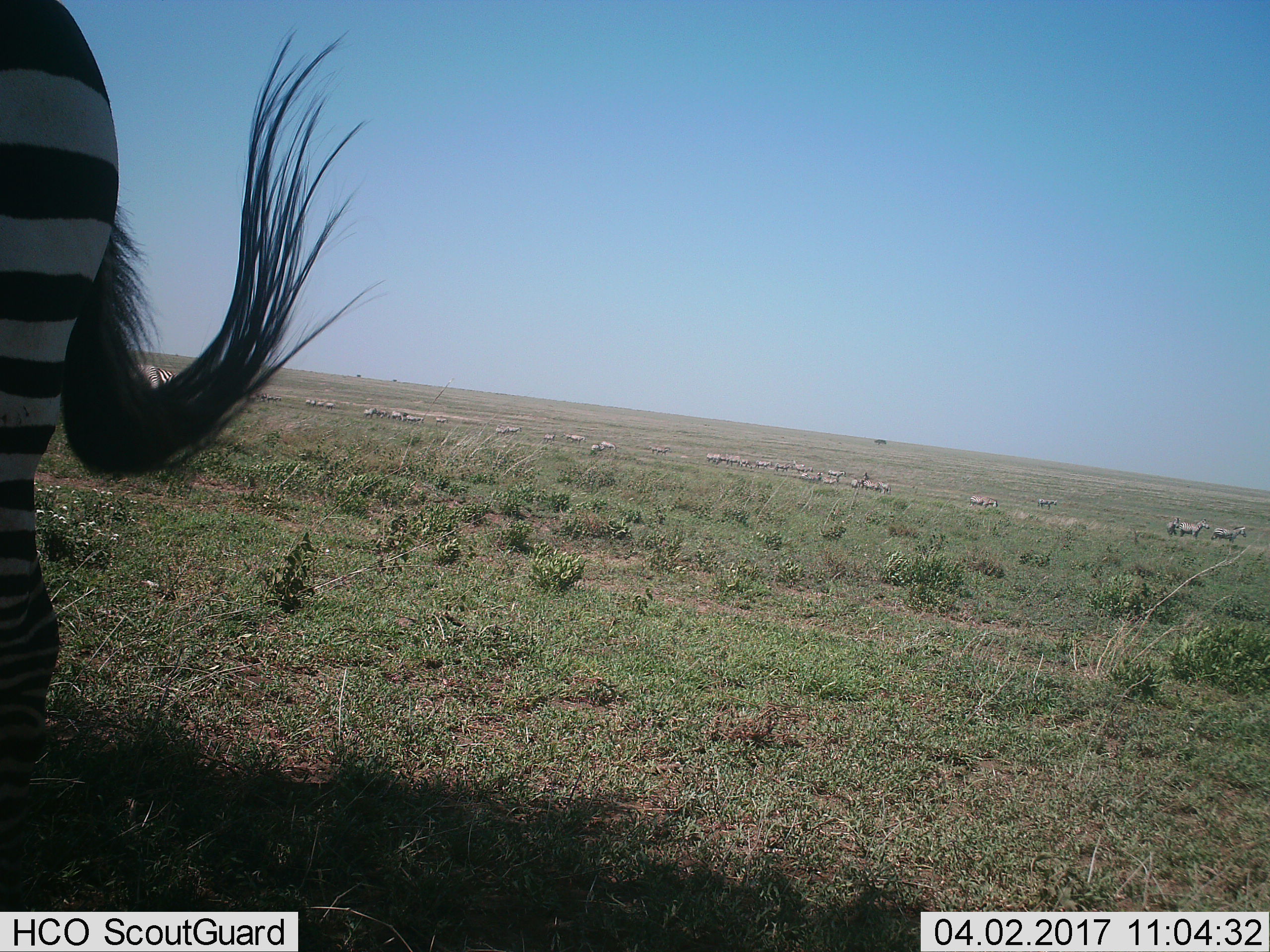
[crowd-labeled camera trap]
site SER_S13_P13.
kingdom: Animalia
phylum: Chordata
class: Mammalia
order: Perissodactyla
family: Equidae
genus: Equus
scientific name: Equus quagga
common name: plains zebra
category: zebraplains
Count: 11-50.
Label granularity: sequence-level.